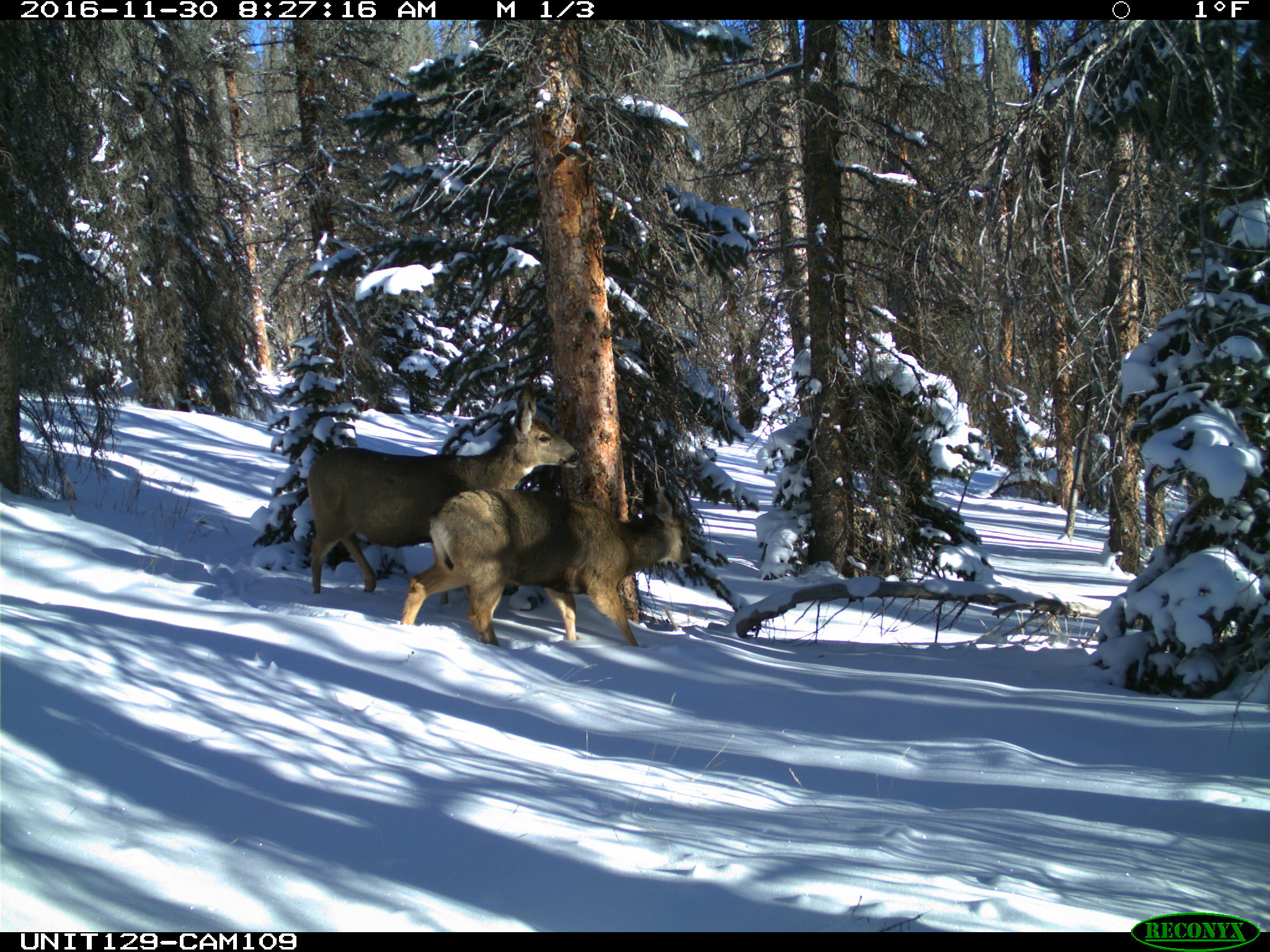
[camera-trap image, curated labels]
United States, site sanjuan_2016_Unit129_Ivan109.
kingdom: Animalia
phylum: Chordata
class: Mammalia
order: Artiodactyla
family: Cervidae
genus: Odocoileus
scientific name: Odocoileus hemionus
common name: mule deer